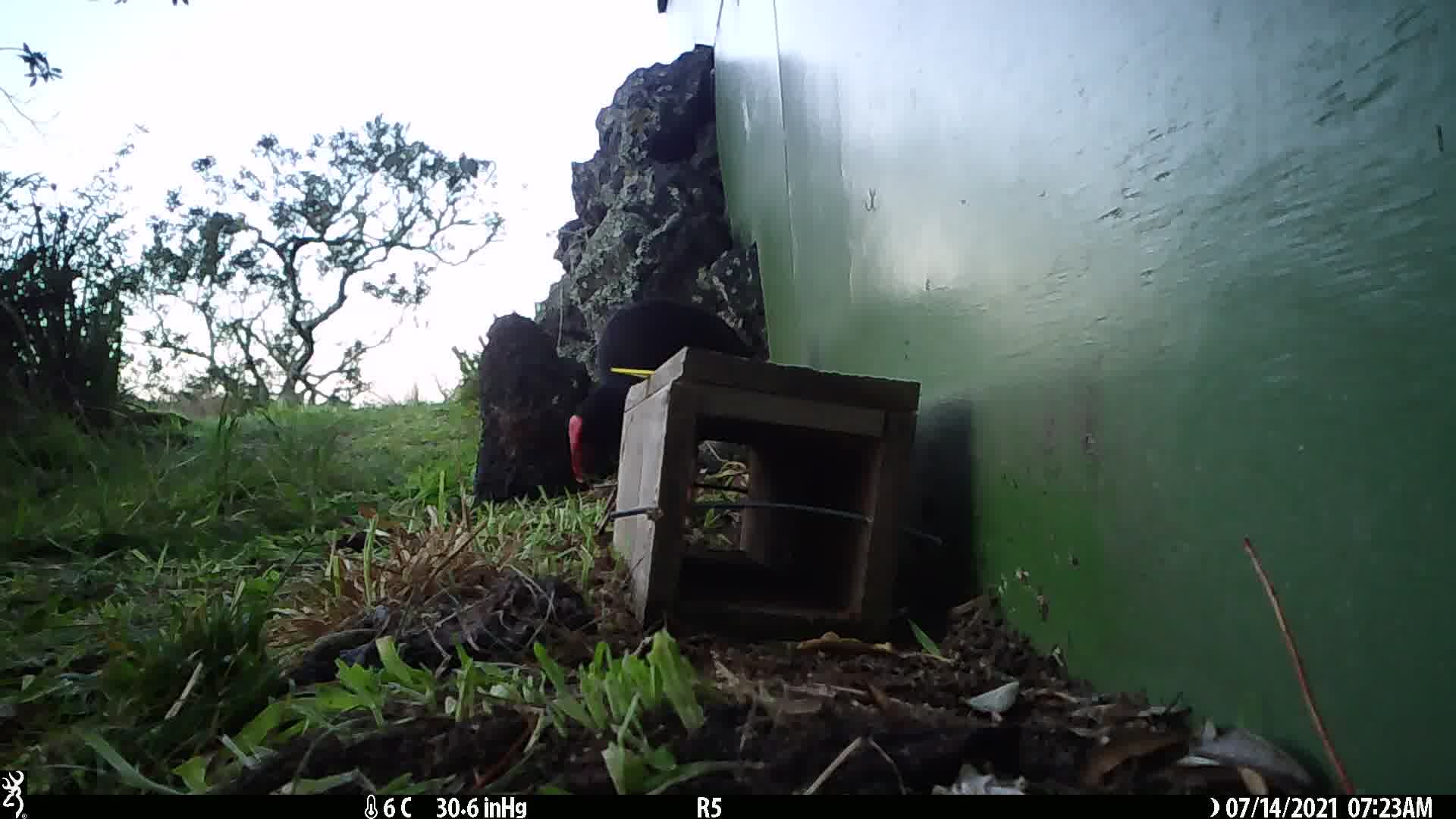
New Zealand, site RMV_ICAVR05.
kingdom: Animalia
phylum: Chordata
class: Aves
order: Gruiformes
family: Rallidae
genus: Porphyrio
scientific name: Porphyrio melanotus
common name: australasian swamphen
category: pukeko